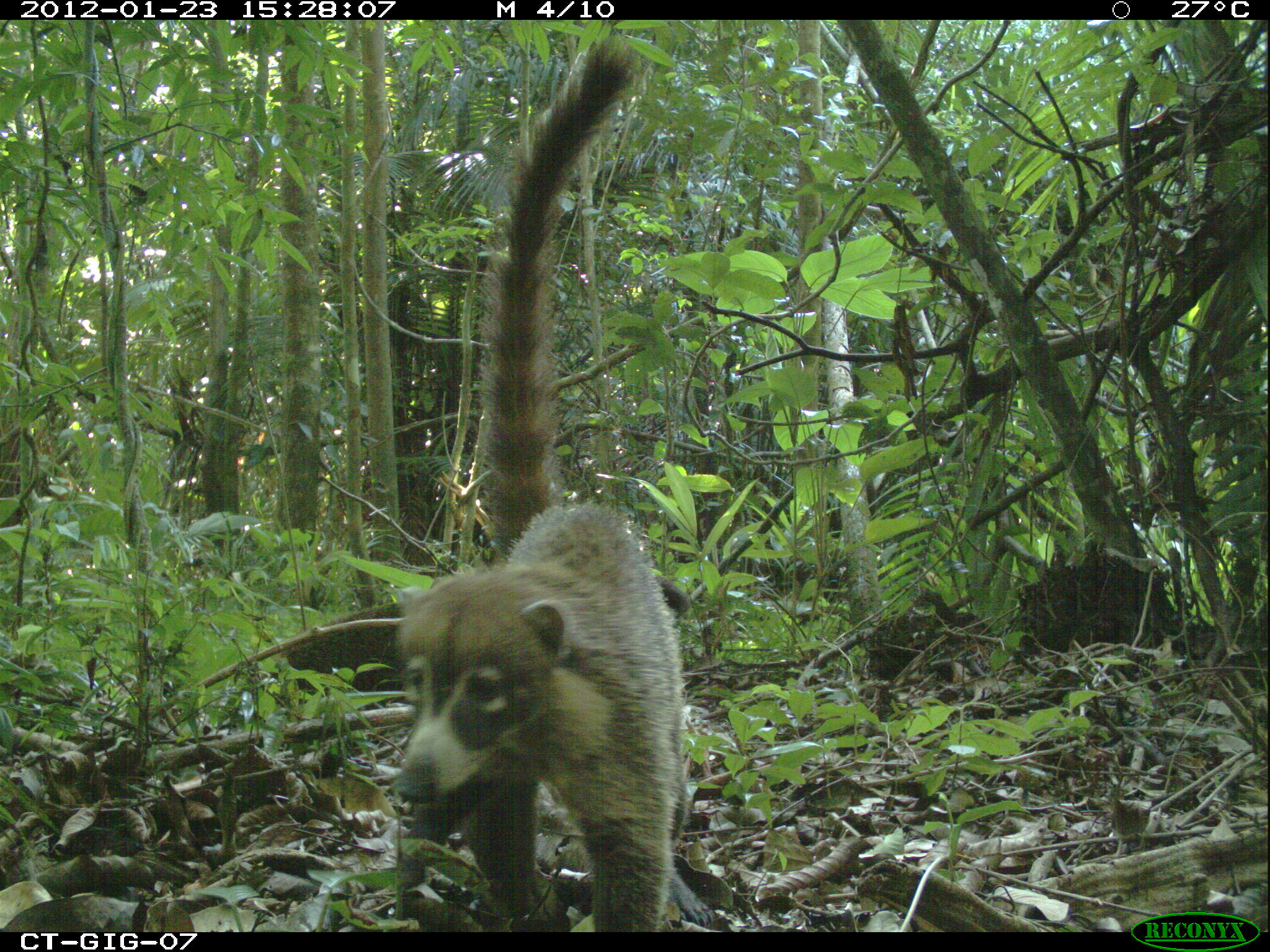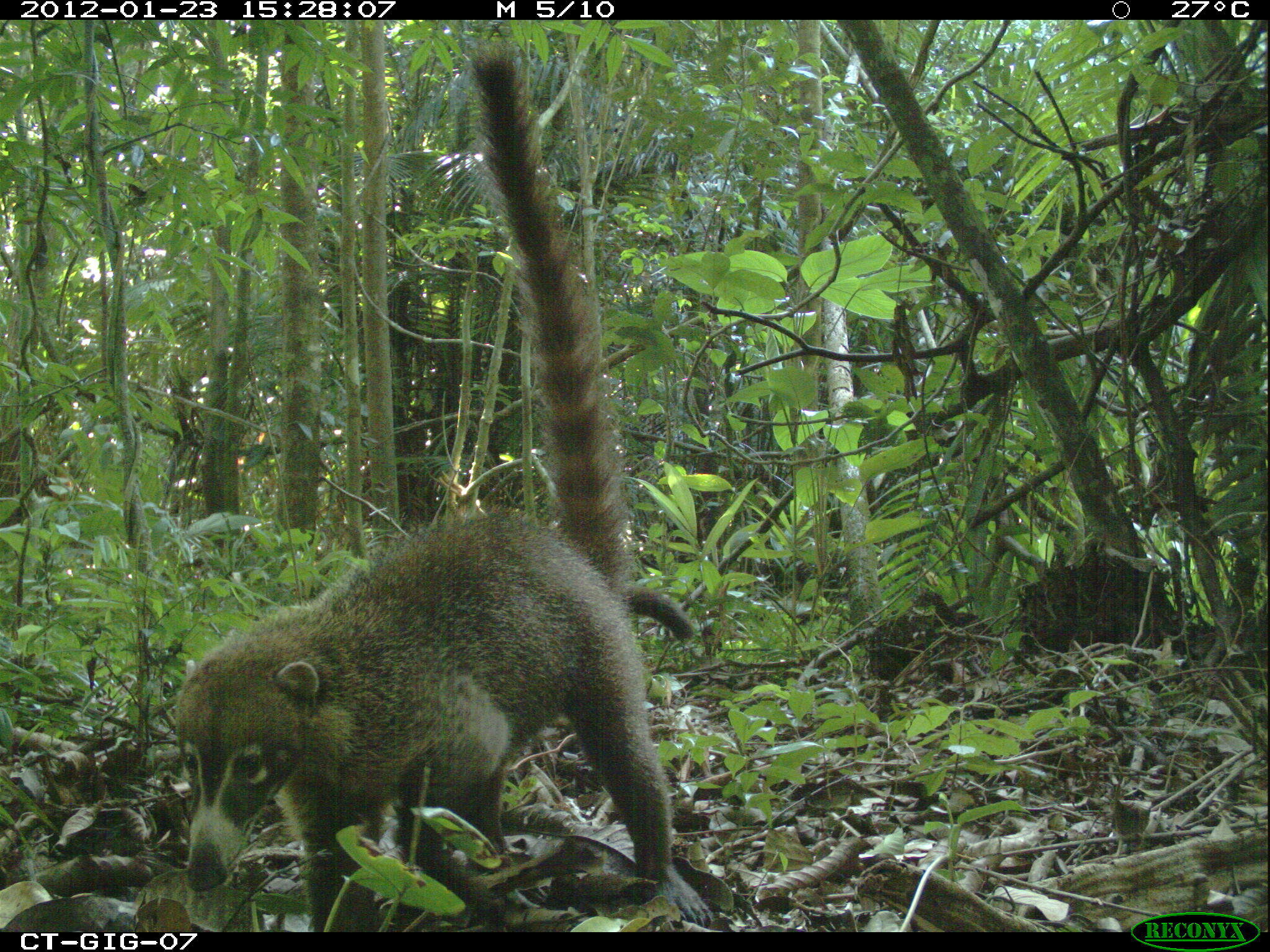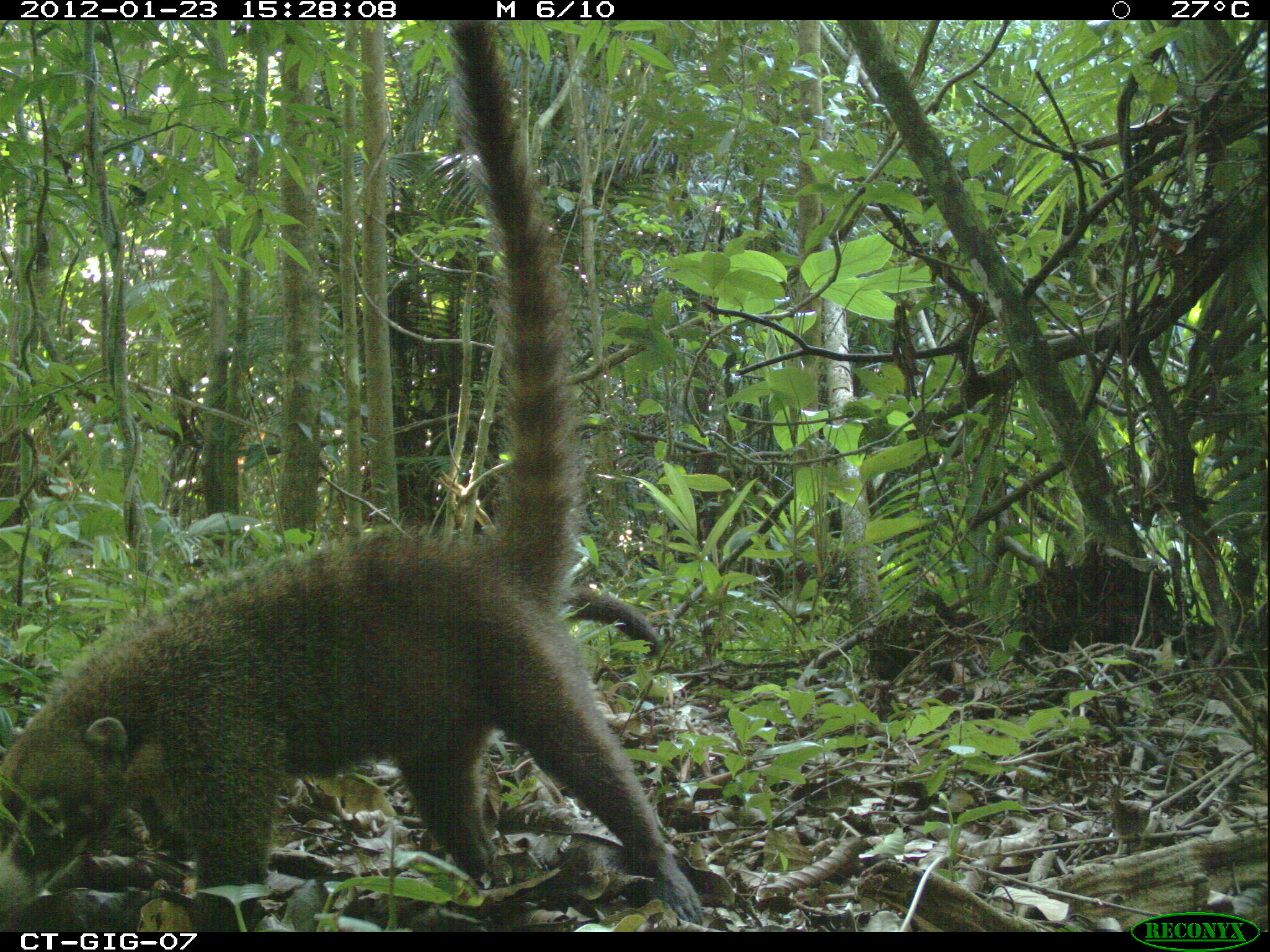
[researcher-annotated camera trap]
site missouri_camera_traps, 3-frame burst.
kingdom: Animalia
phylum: Chordata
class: Mammalia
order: Carnivora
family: Procyonidae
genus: Nasua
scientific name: Nasua narica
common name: white-nosed coati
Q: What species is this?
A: White-nosed coati (Nasua narica).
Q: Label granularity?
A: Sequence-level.